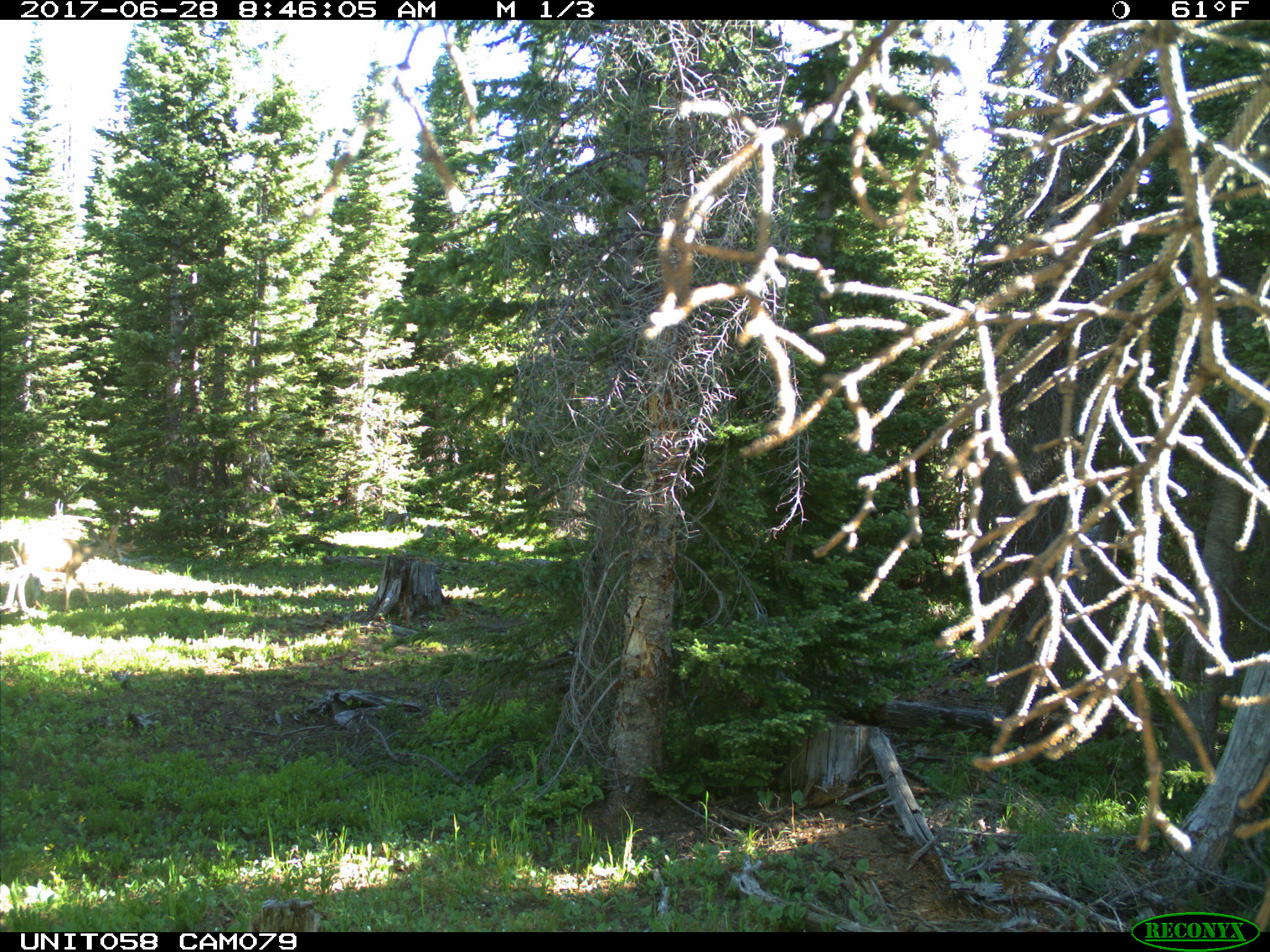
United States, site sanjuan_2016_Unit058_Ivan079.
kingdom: Animalia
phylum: Chordata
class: Mammalia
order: Artiodactyla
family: Cervidae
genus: Odocoileus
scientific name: Odocoileus hemionus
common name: mule deer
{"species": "Odocoileus hemionus (mule deer)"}